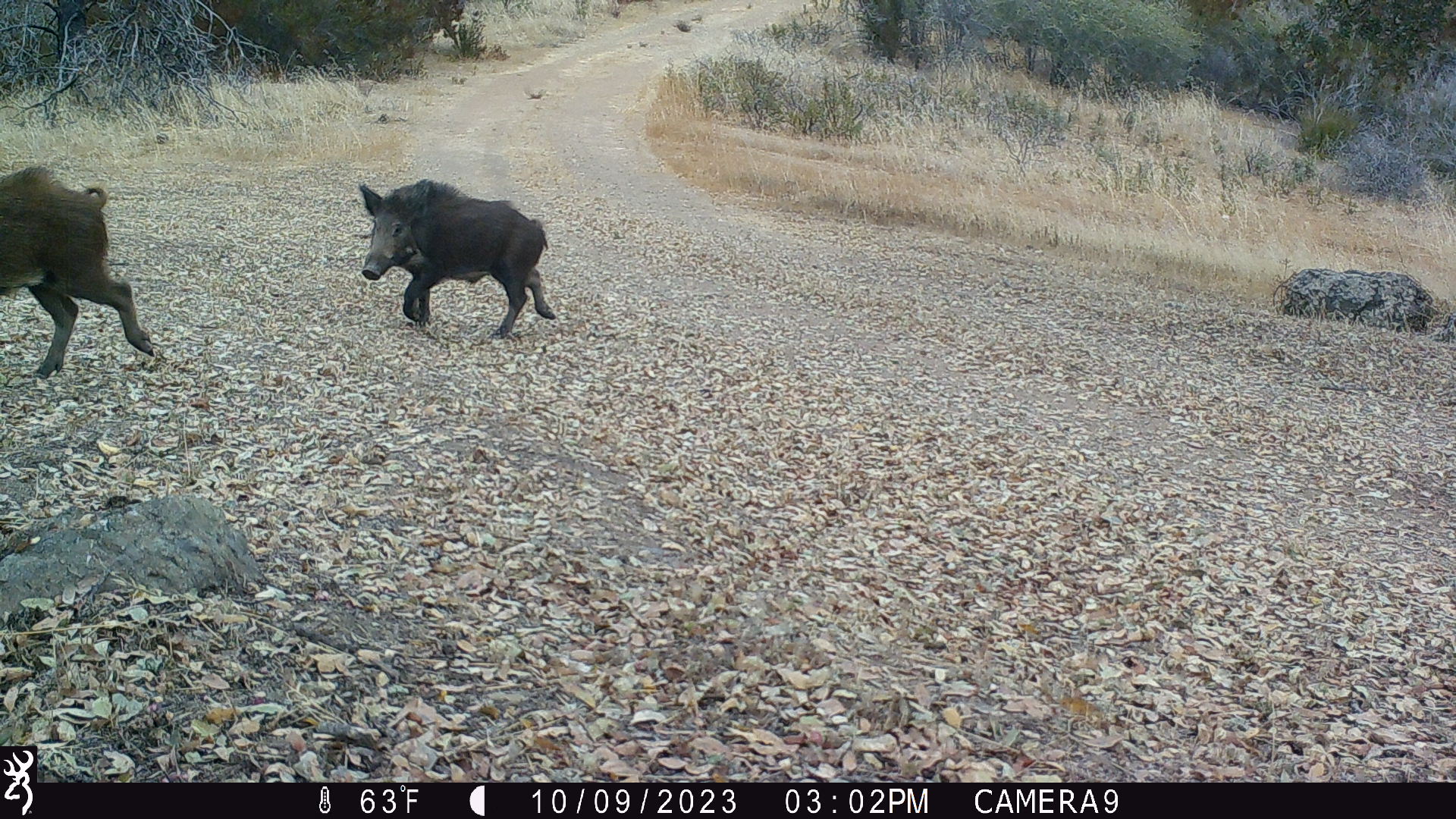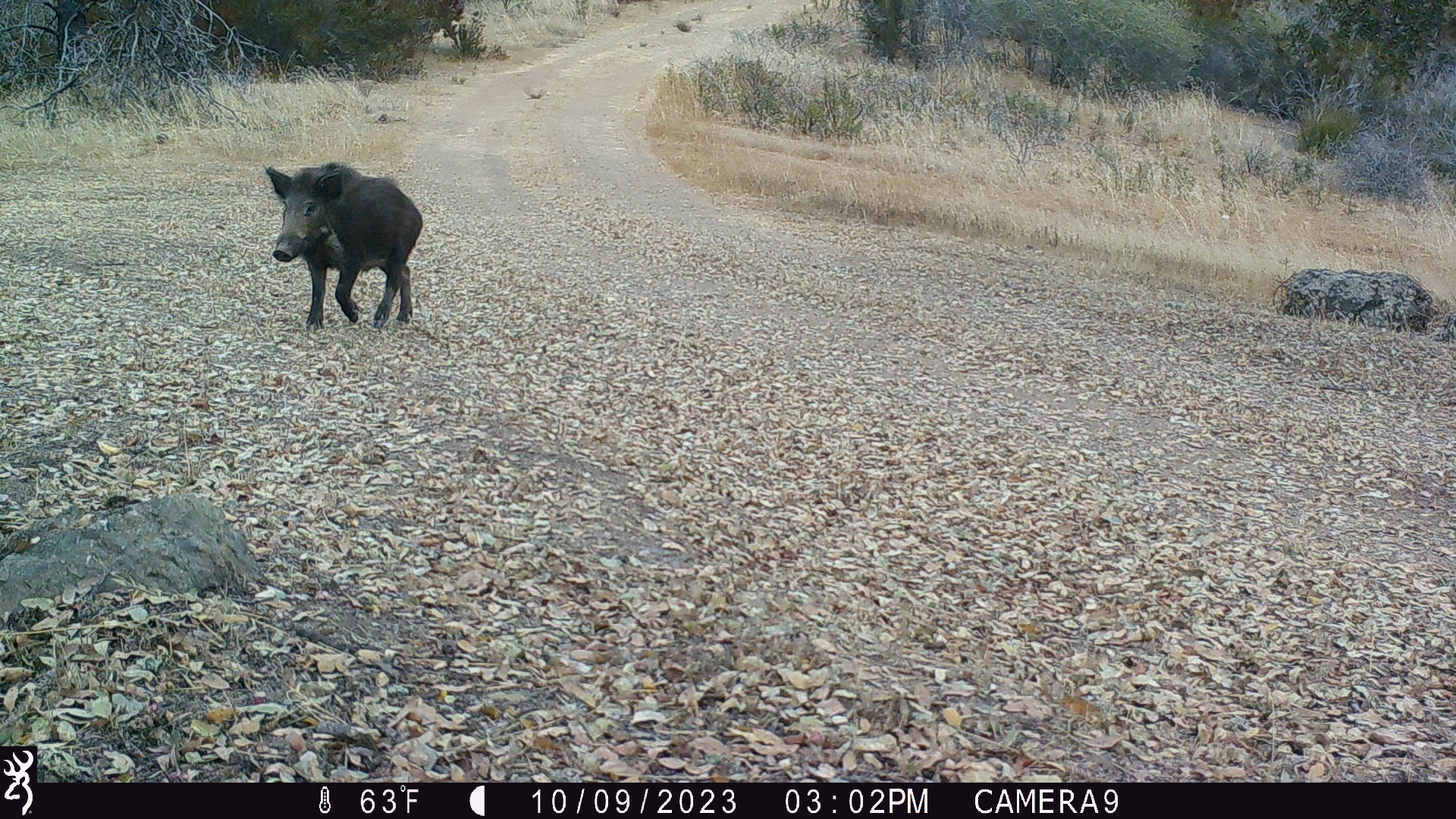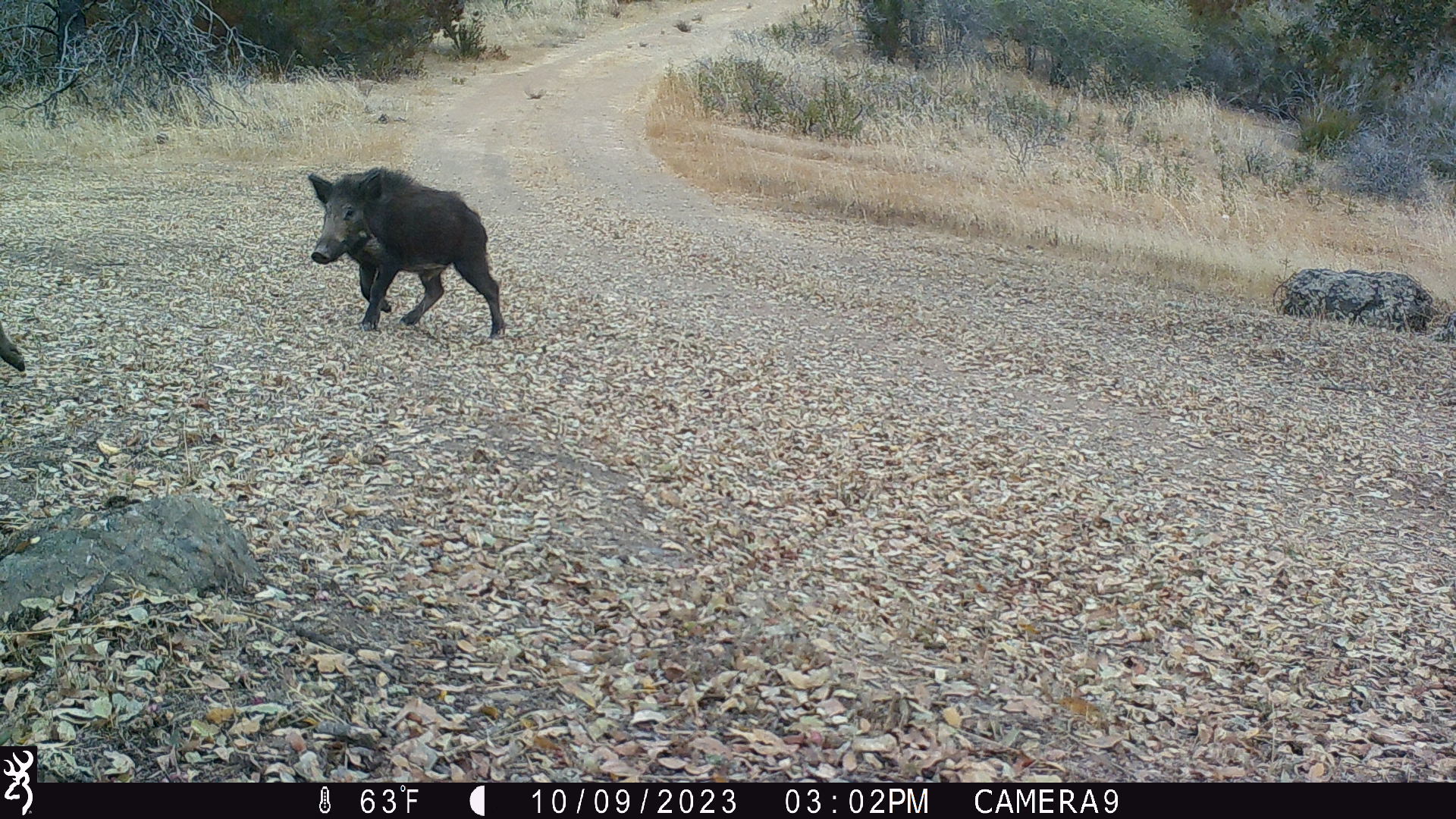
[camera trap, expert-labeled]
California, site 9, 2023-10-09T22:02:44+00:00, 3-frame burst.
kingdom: Animalia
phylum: Chordata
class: Mammalia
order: Artiodactyla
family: Suidae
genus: Sus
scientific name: Sus scrofa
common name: wild boar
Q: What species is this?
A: Wild boar (Sus scrofa).